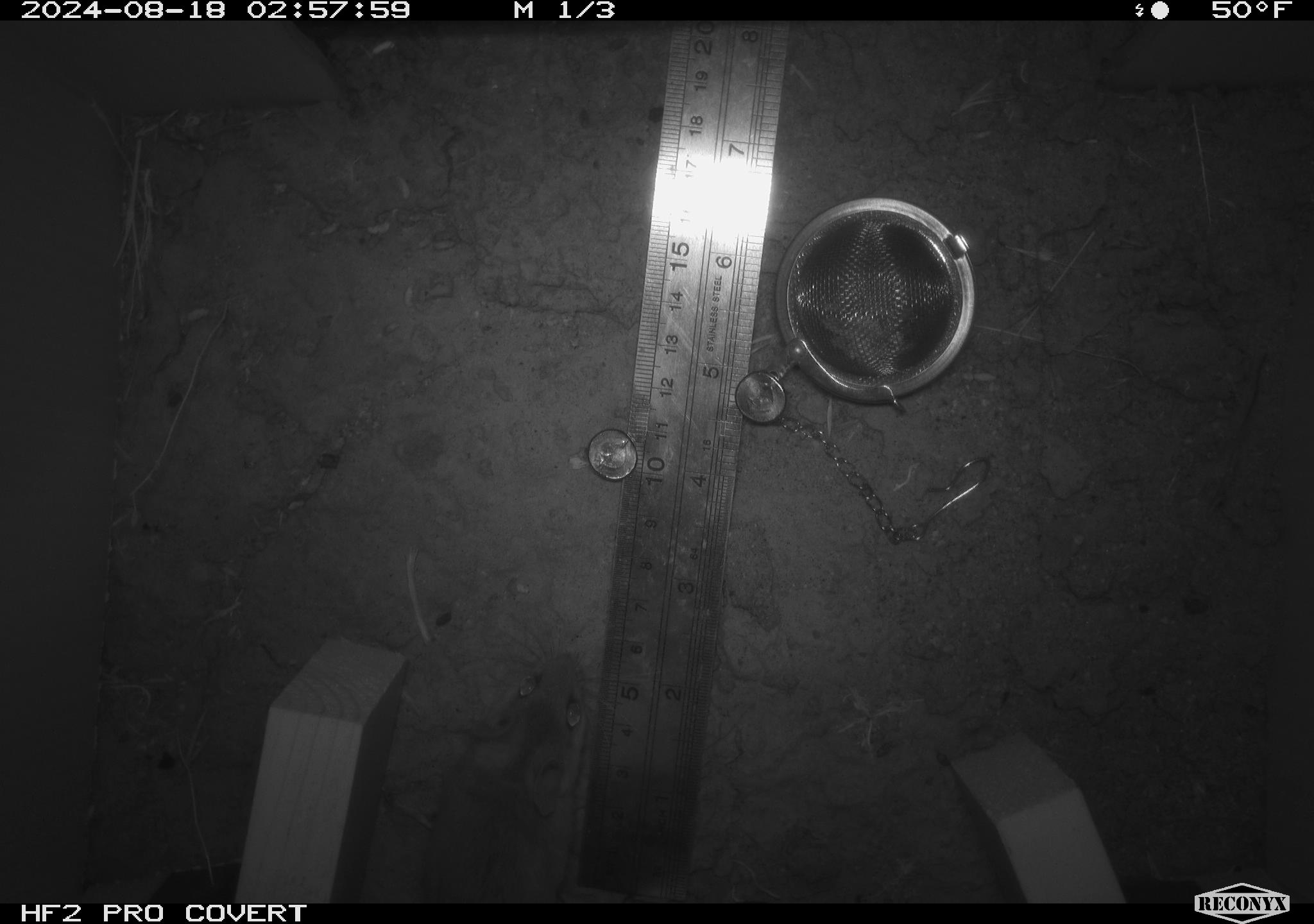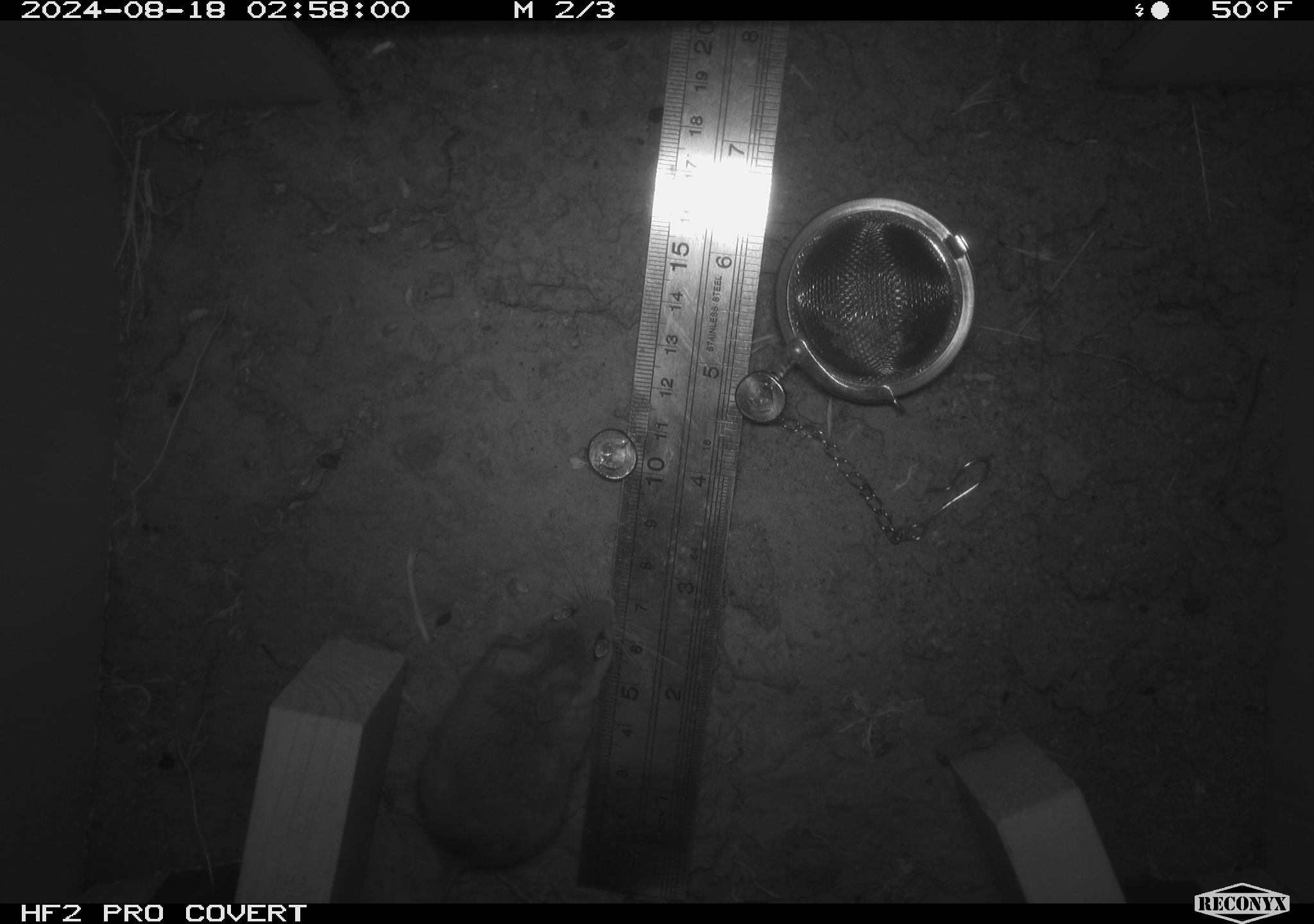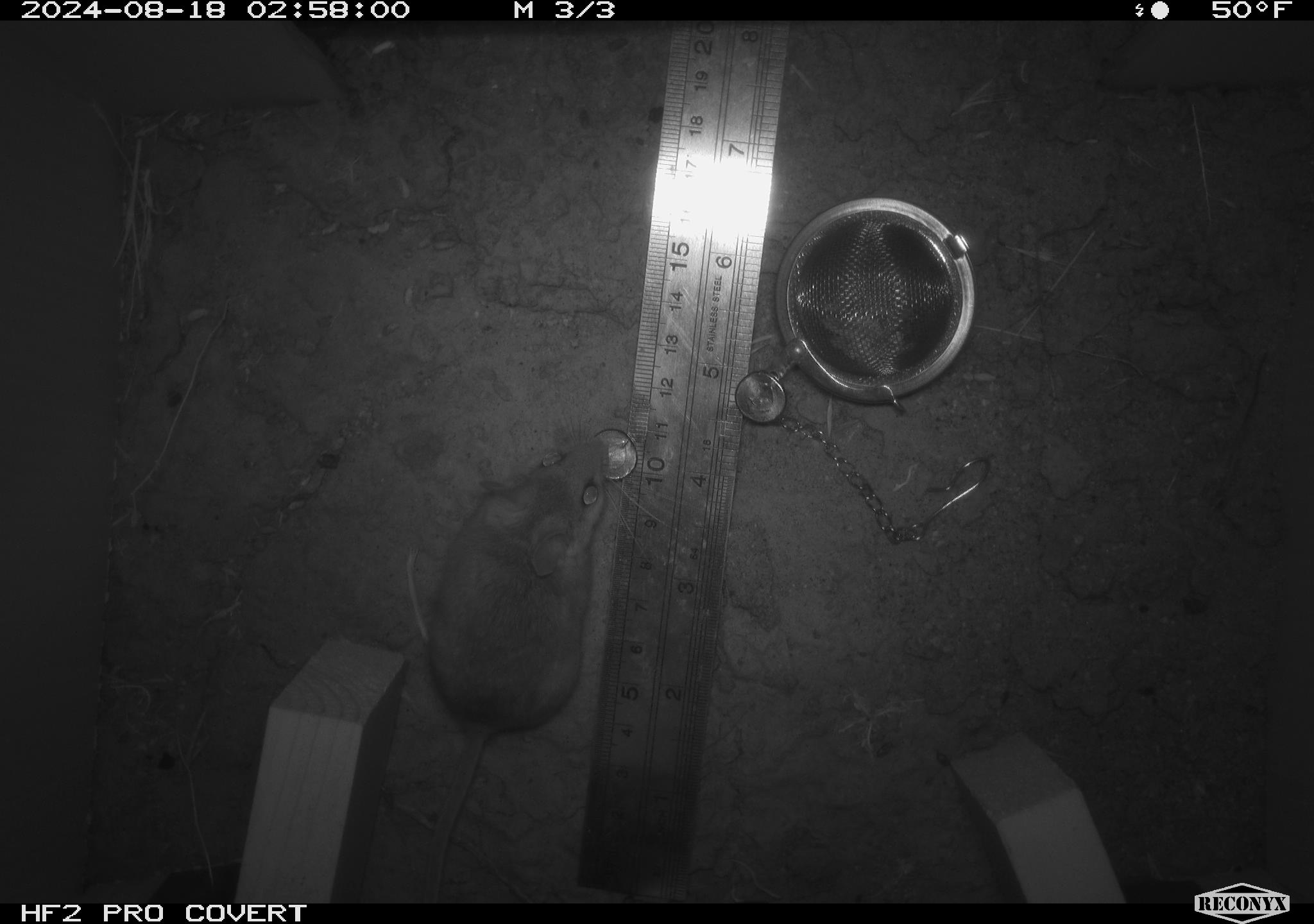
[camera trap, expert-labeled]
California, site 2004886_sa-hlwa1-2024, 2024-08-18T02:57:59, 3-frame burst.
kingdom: Animalia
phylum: Chordata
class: Mammalia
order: Rodentia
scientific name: Rodentia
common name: mouse species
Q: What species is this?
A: Mouse species (Rodentia).